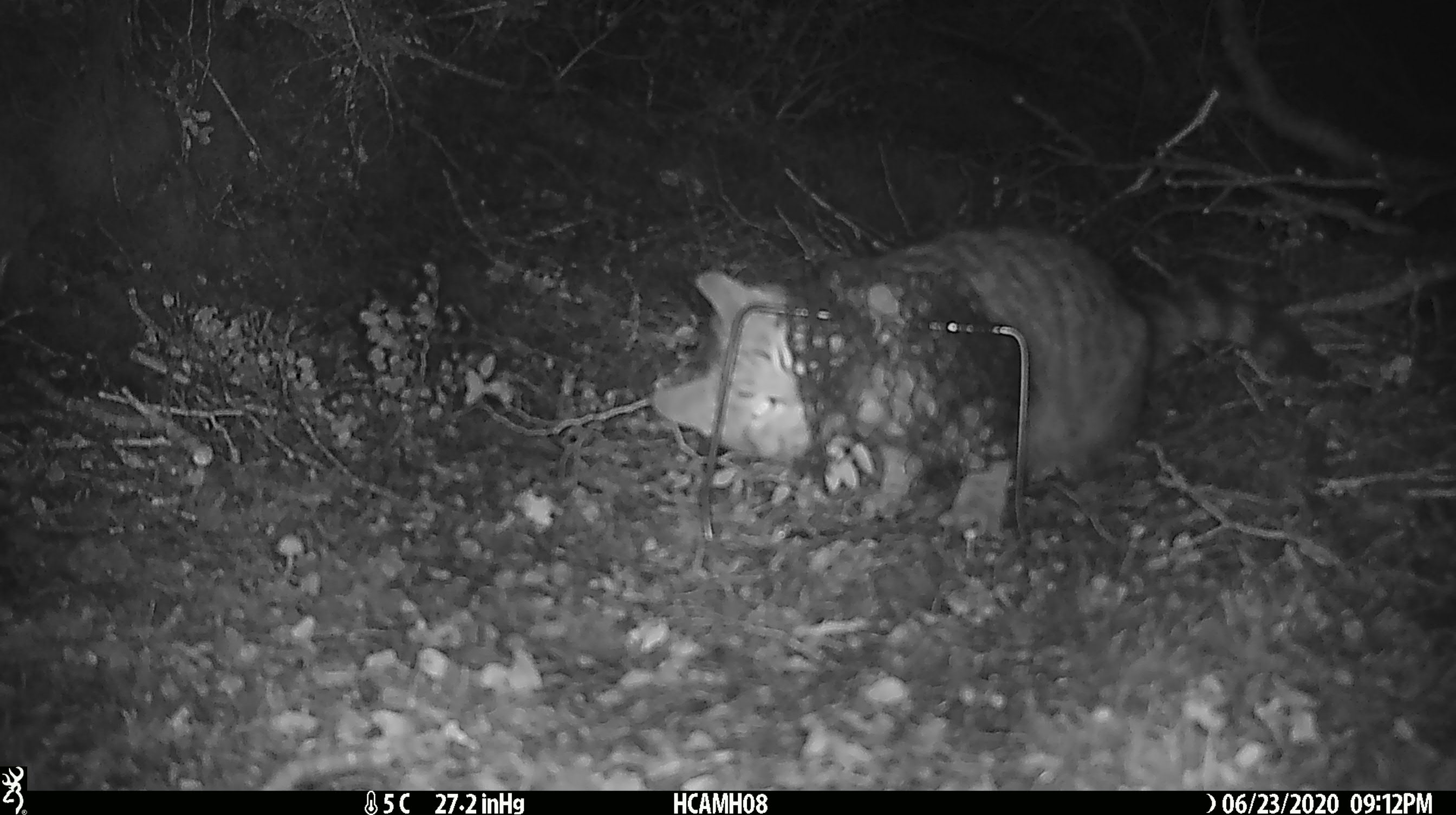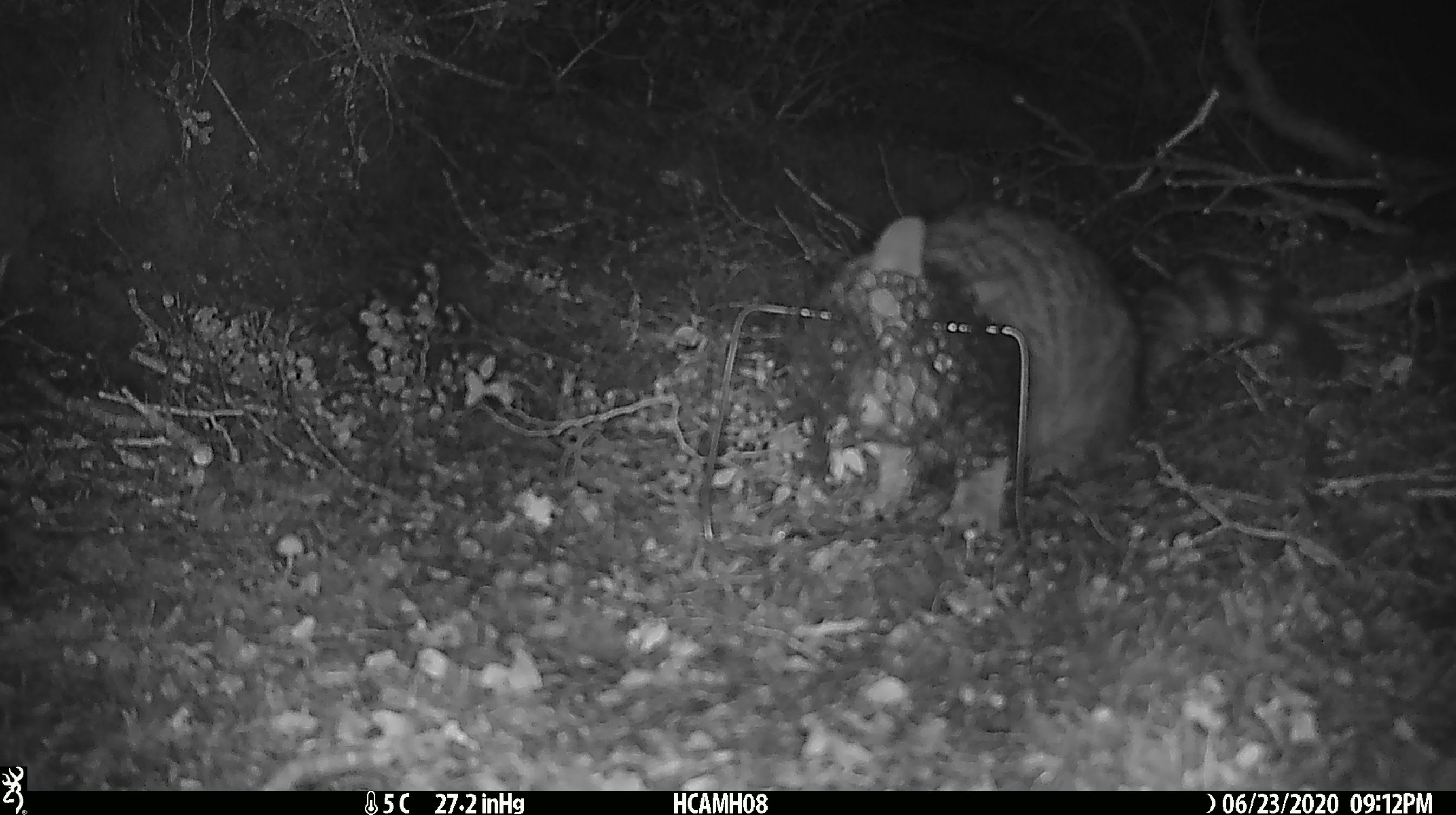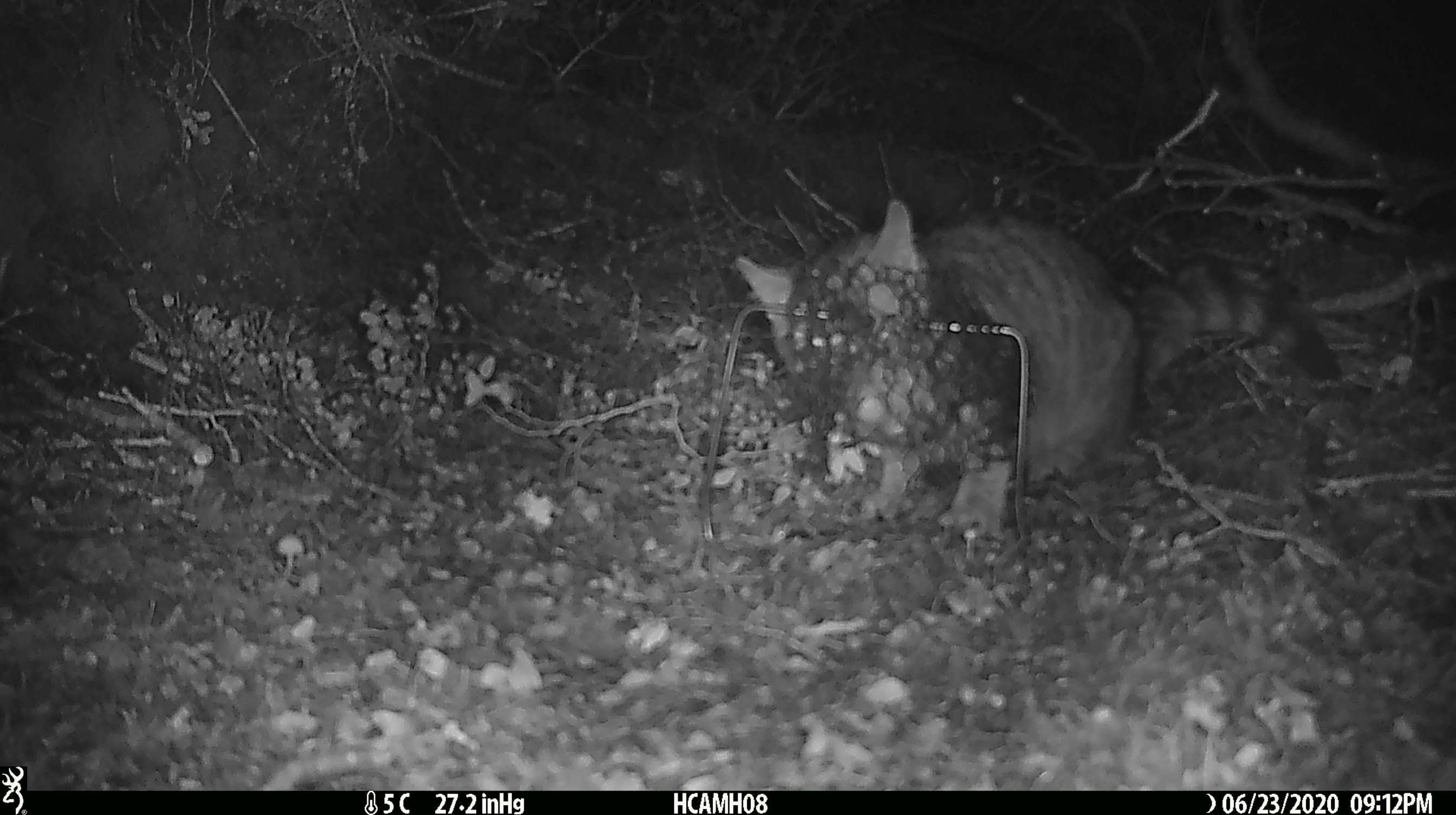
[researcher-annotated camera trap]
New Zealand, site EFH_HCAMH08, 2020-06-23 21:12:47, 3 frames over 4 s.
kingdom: Animalia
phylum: Chordata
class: Mammalia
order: Carnivora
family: Felidae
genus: Felis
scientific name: Felis catus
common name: domestic cat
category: cat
Cat (domestic cat) (Felis catus).